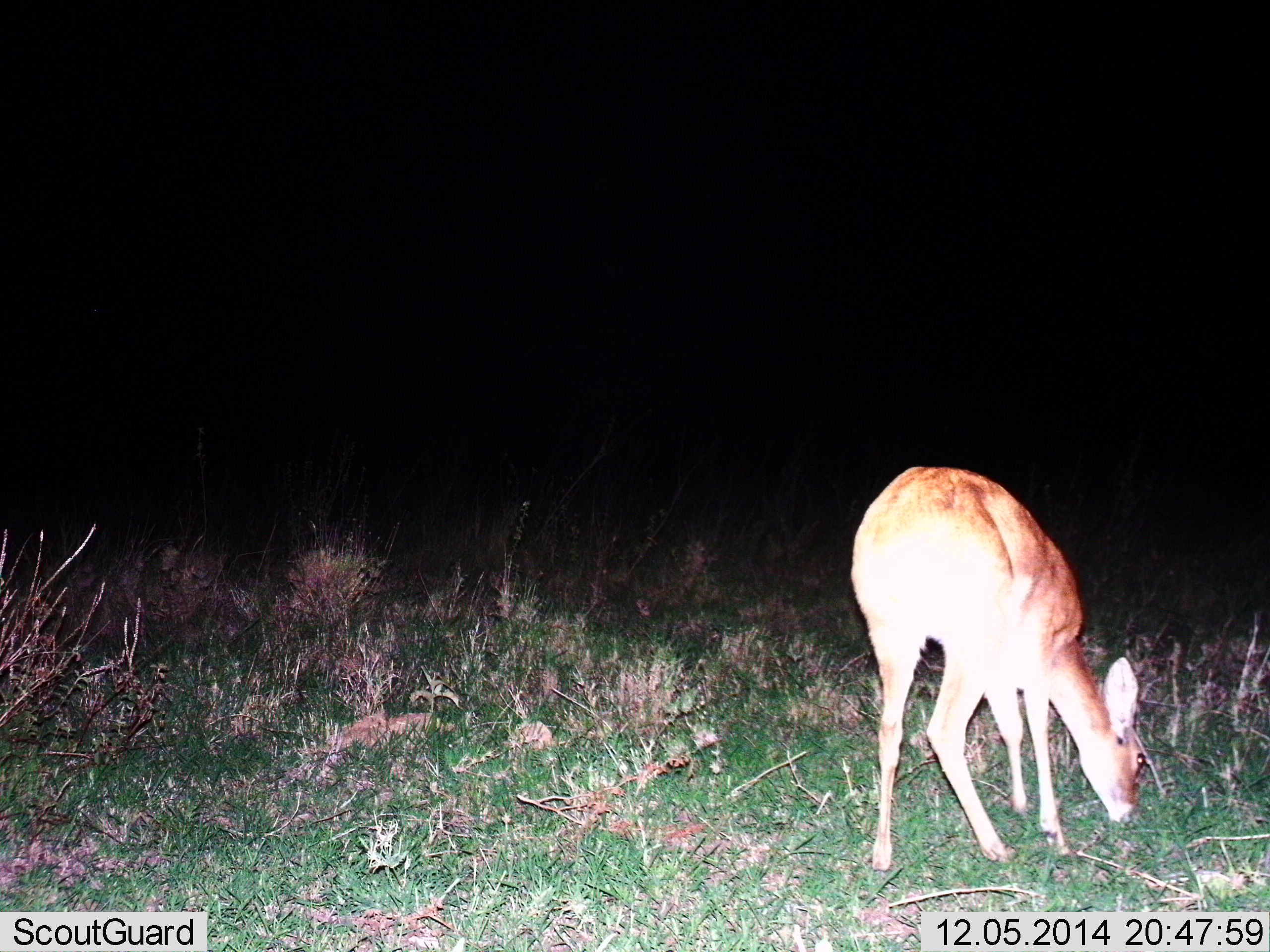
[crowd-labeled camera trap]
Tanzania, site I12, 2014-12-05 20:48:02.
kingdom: Animalia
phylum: Chordata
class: Mammalia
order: Artiodactyla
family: Bovidae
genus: Redunca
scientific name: Redunca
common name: reedbuck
Reedbuck (Redunca), count 1. Behavior (volunteer vote fractions): standing 20%, resting 0%, moving 0%, interacting 0%. Young present (vote fraction): 0%. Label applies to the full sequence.